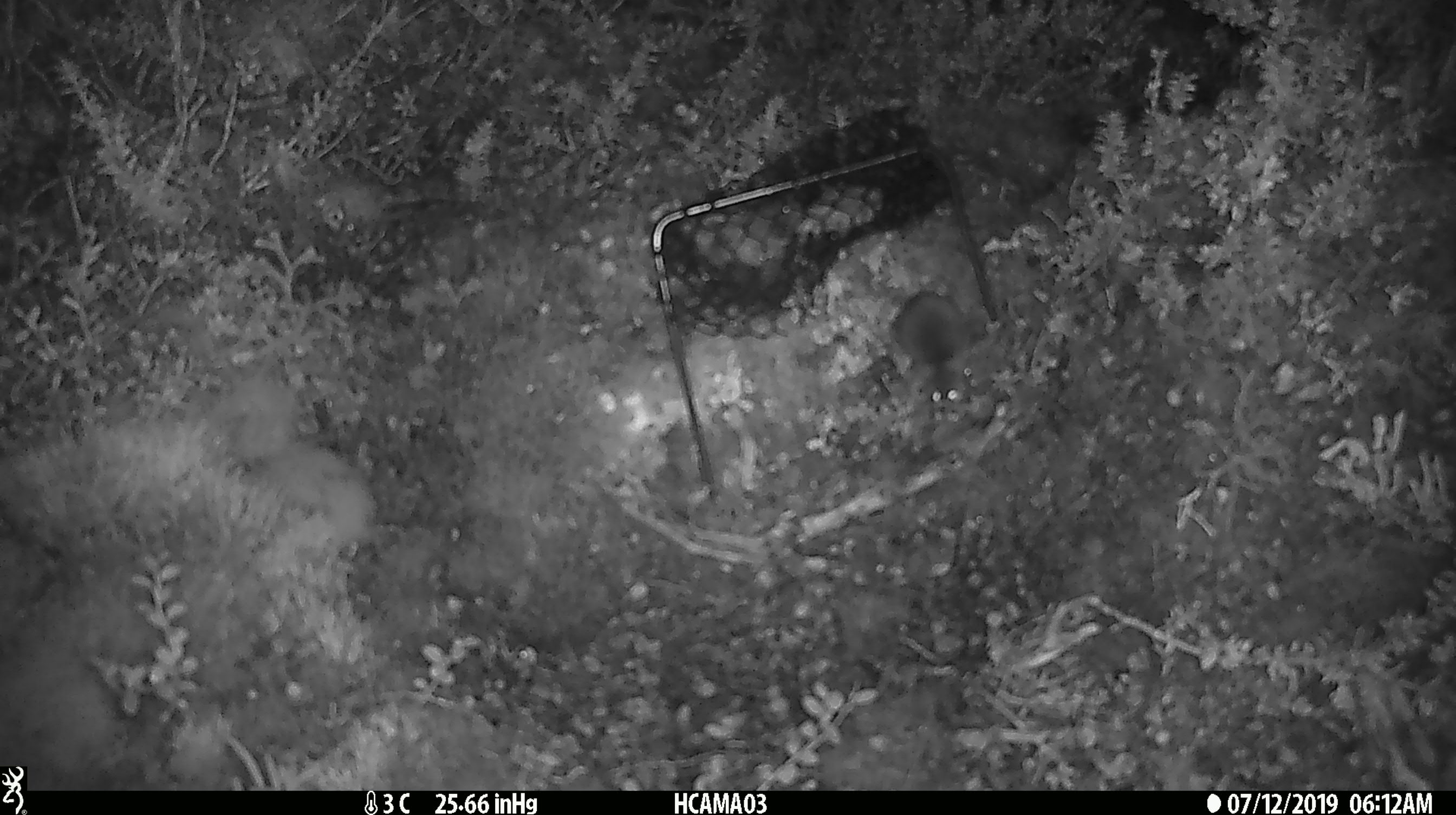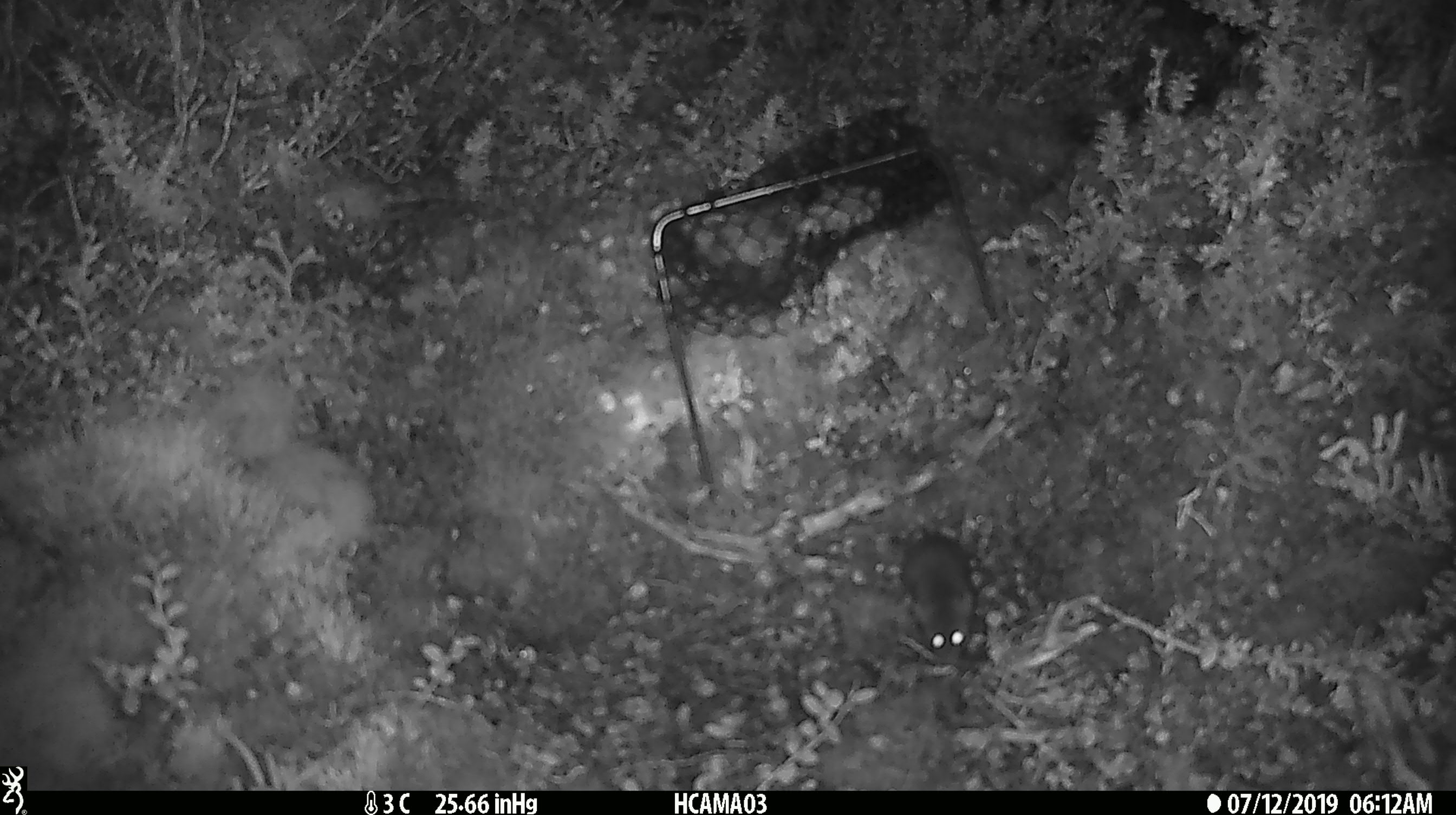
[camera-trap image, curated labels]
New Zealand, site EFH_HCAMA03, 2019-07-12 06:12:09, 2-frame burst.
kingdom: Animalia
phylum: Chordata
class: Mammalia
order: Rodentia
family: Muridae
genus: Mus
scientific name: Mus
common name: mouse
Mouse (Mus).